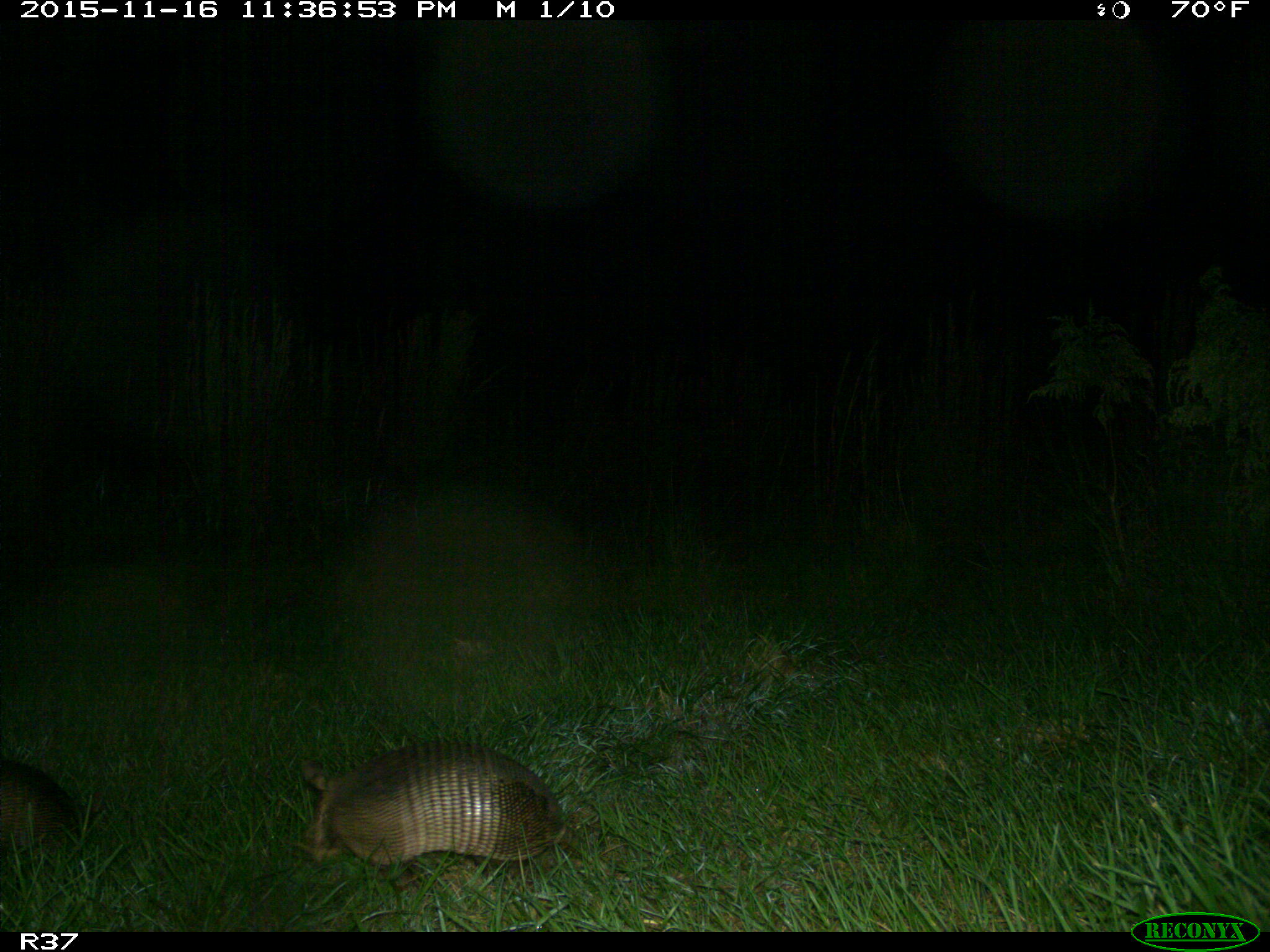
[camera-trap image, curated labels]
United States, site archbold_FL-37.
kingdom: Animalia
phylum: Chordata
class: Mammalia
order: Cingulata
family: Dasypodidae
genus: Dasypus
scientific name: Dasypus novemcinctus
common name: nine-banded armadillo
Dasypus novemcinctus (nine-banded armadillo).